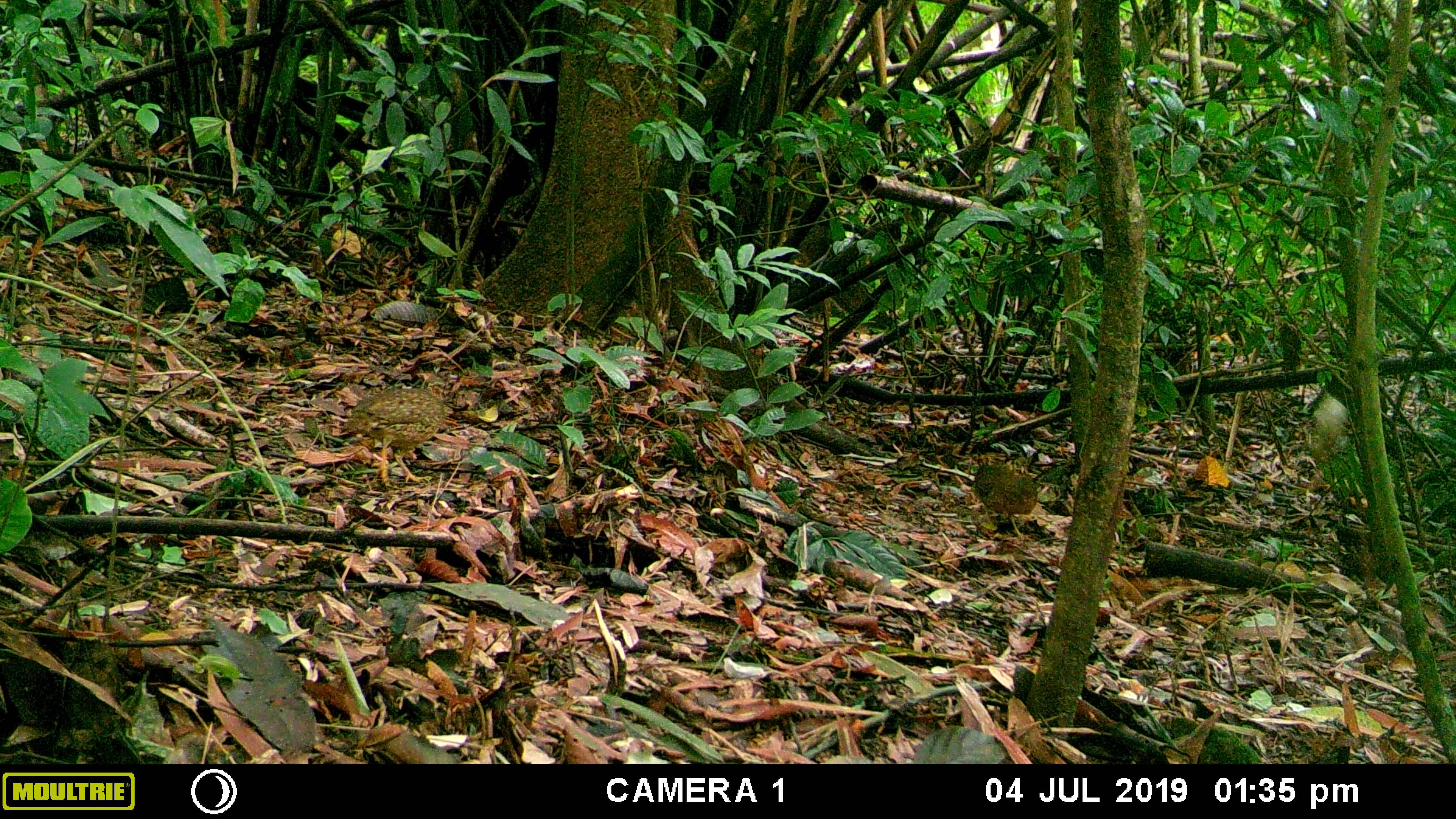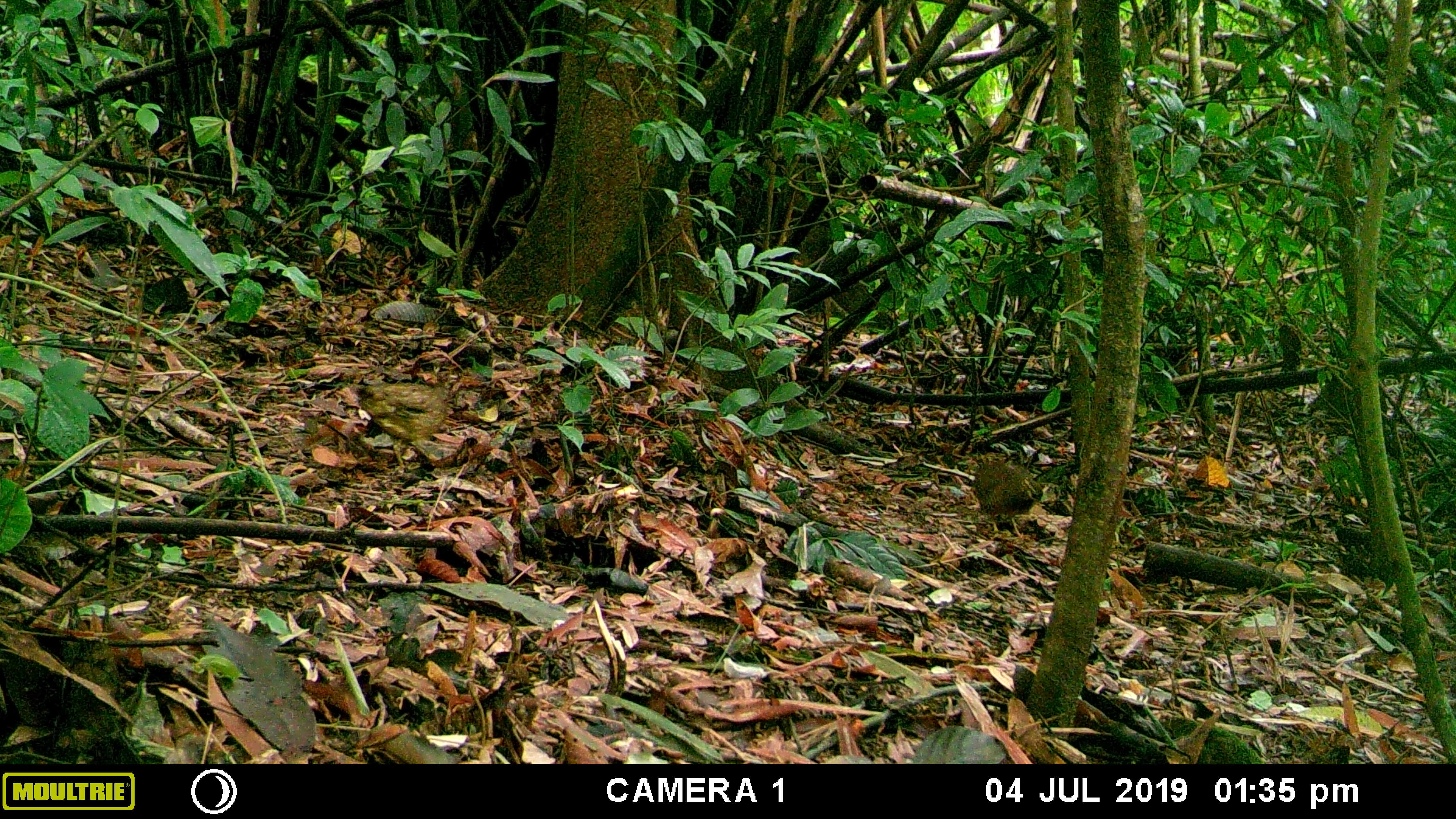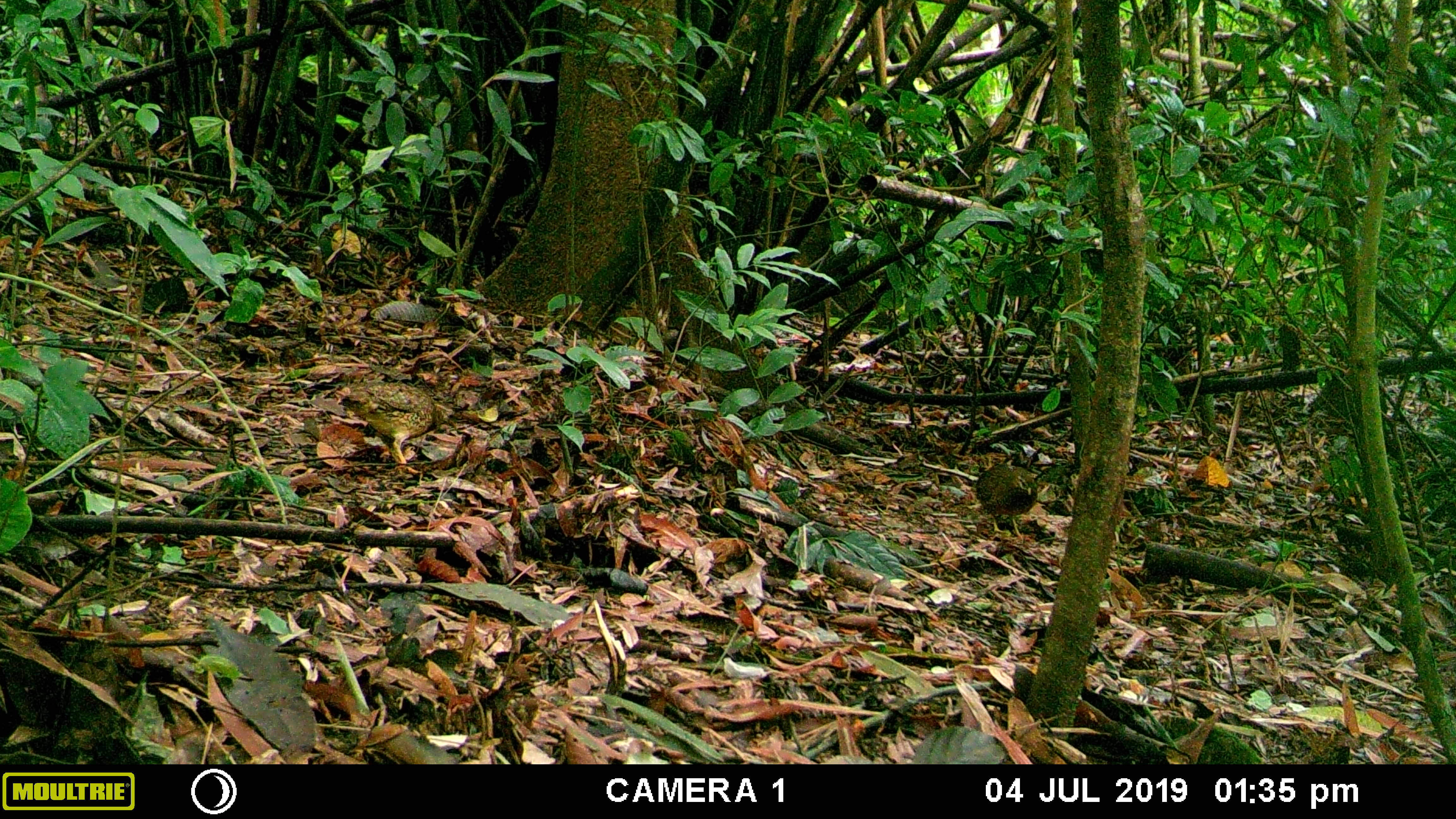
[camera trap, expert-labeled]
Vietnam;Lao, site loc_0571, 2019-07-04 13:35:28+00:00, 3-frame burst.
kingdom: Animalia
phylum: Chordata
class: Aves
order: Galliformes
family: Phasianidae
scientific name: Phasianidae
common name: partridge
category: unidentified partridge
Unidentified partridge (partridge) (Phasianidae). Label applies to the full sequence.